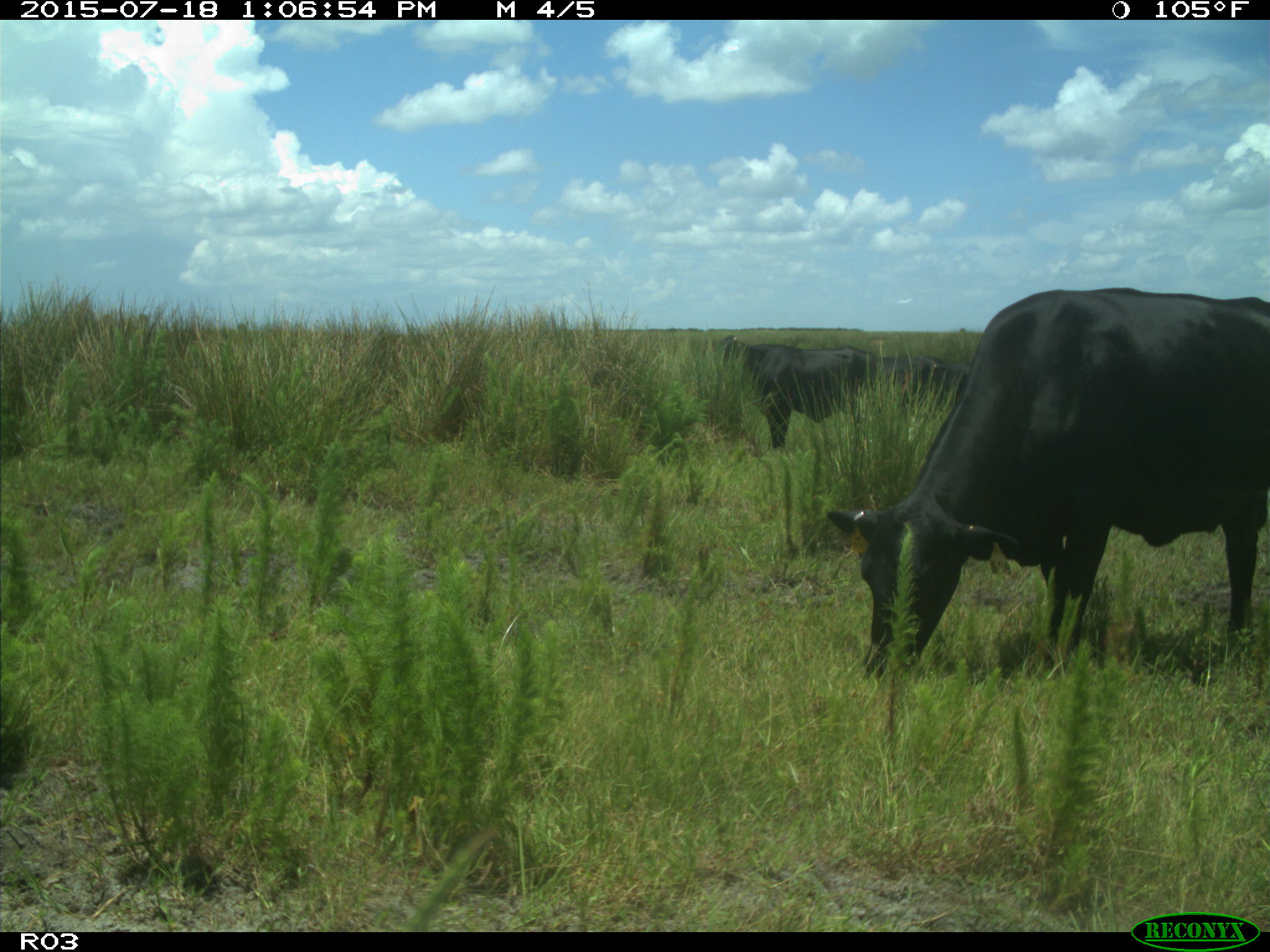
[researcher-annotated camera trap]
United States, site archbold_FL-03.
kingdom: Animalia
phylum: Chordata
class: Mammalia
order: Artiodactyla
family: Bovidae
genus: Bos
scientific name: Bos taurus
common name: domestic cow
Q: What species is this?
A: Bos taurus (domestic cow).